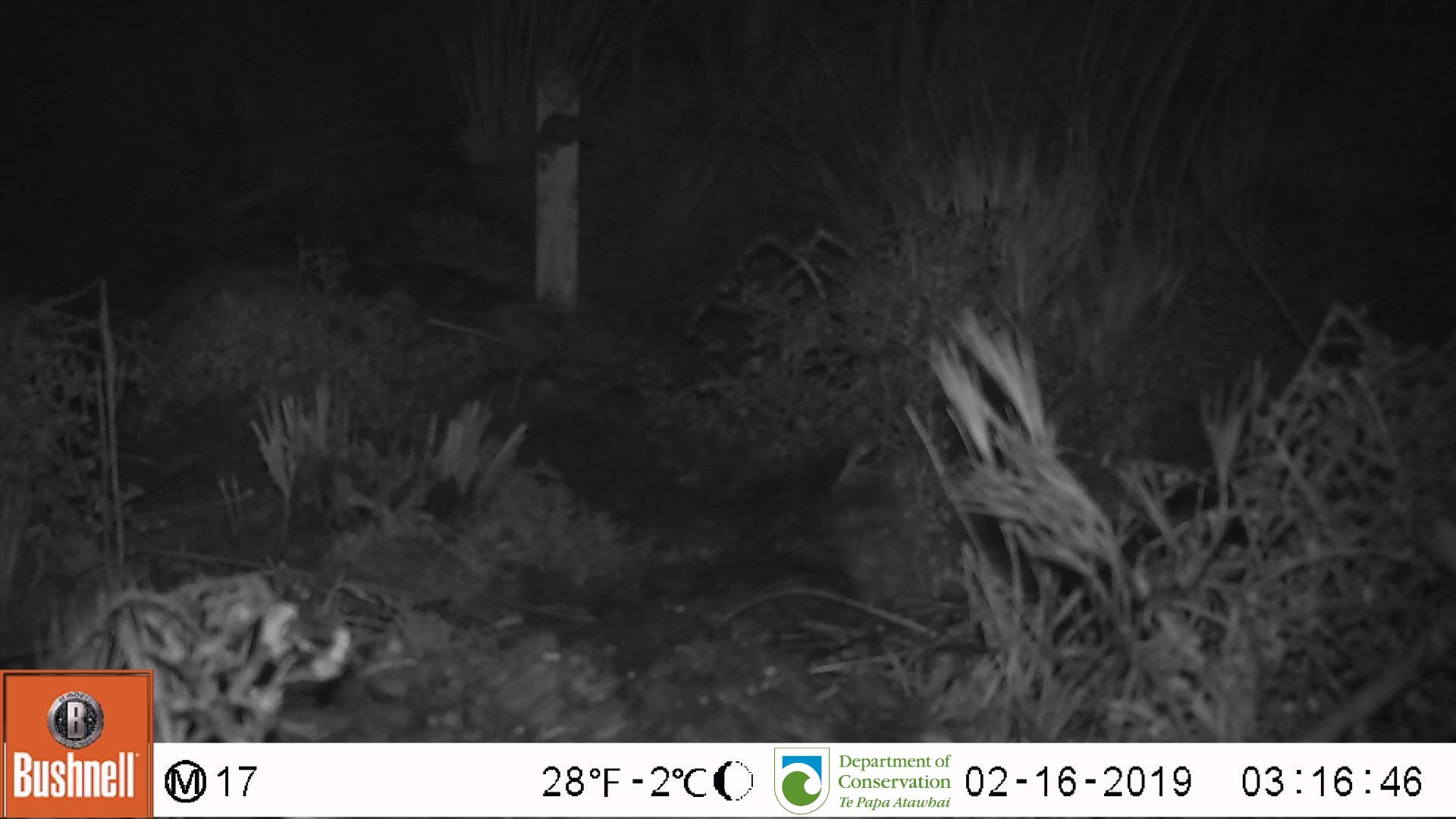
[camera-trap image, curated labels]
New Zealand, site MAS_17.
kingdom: Animalia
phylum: Chordata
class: Mammalia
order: Rodentia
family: Muridae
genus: Mus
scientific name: Mus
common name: mouse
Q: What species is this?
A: Mouse (Mus).